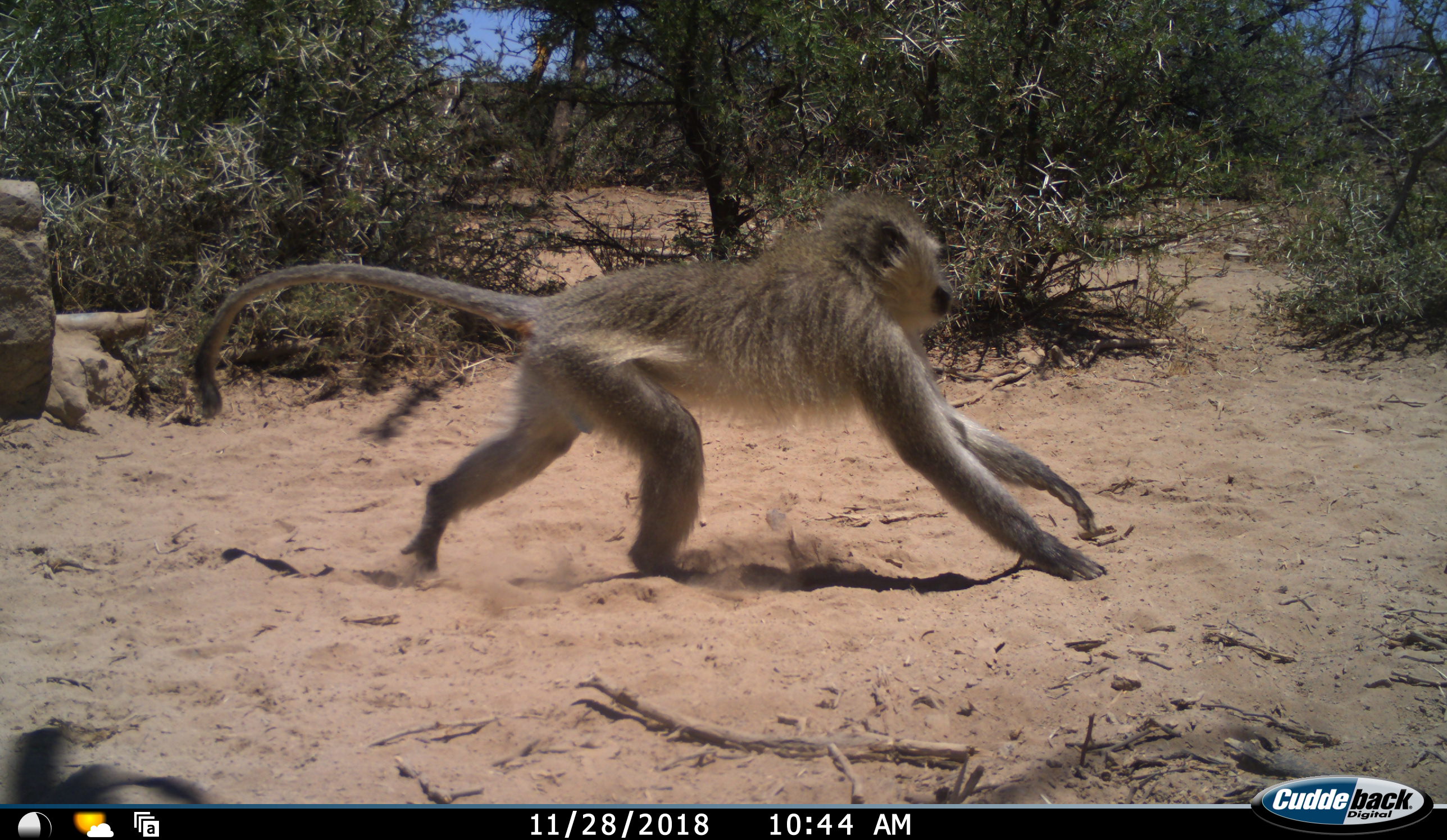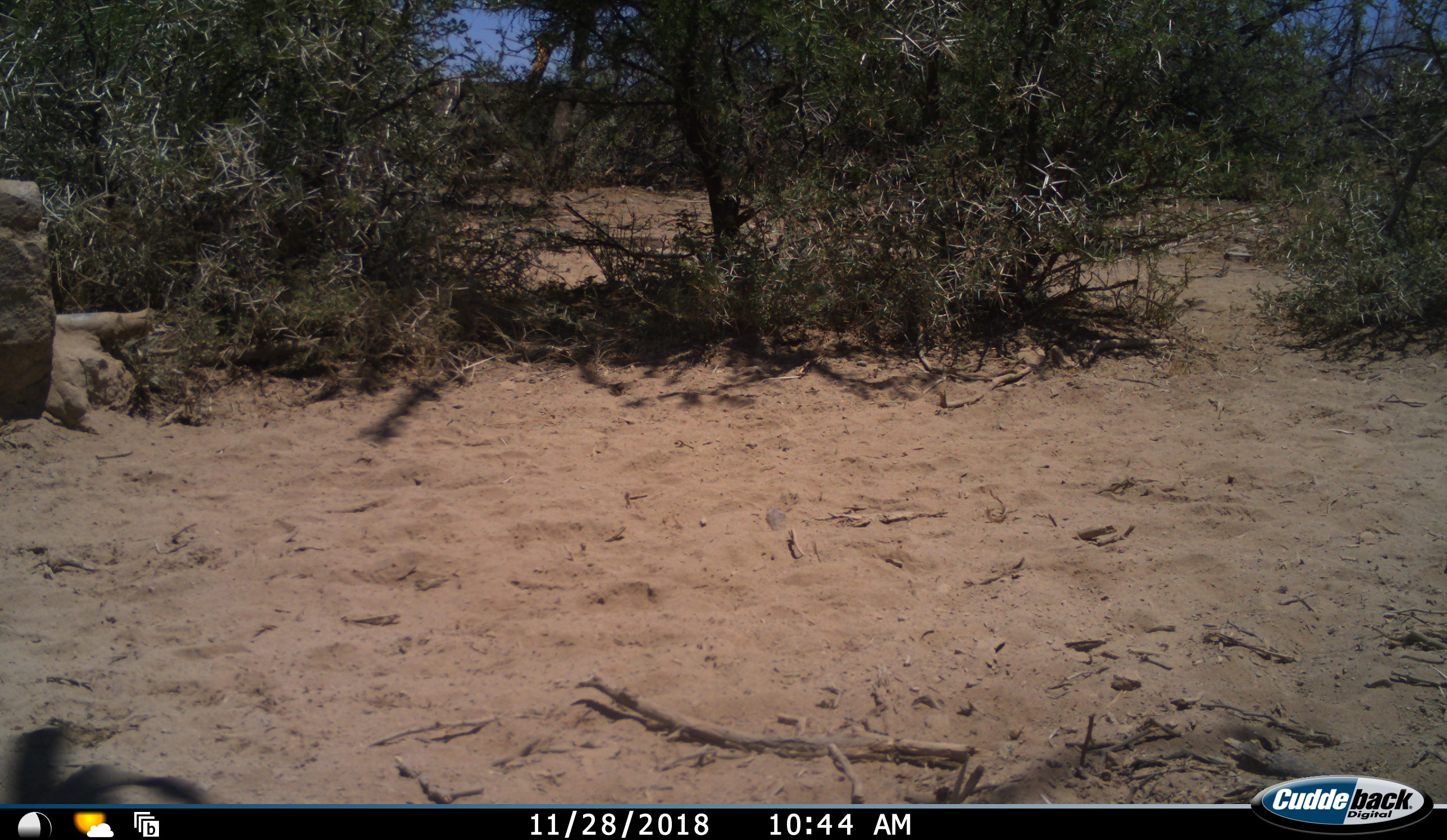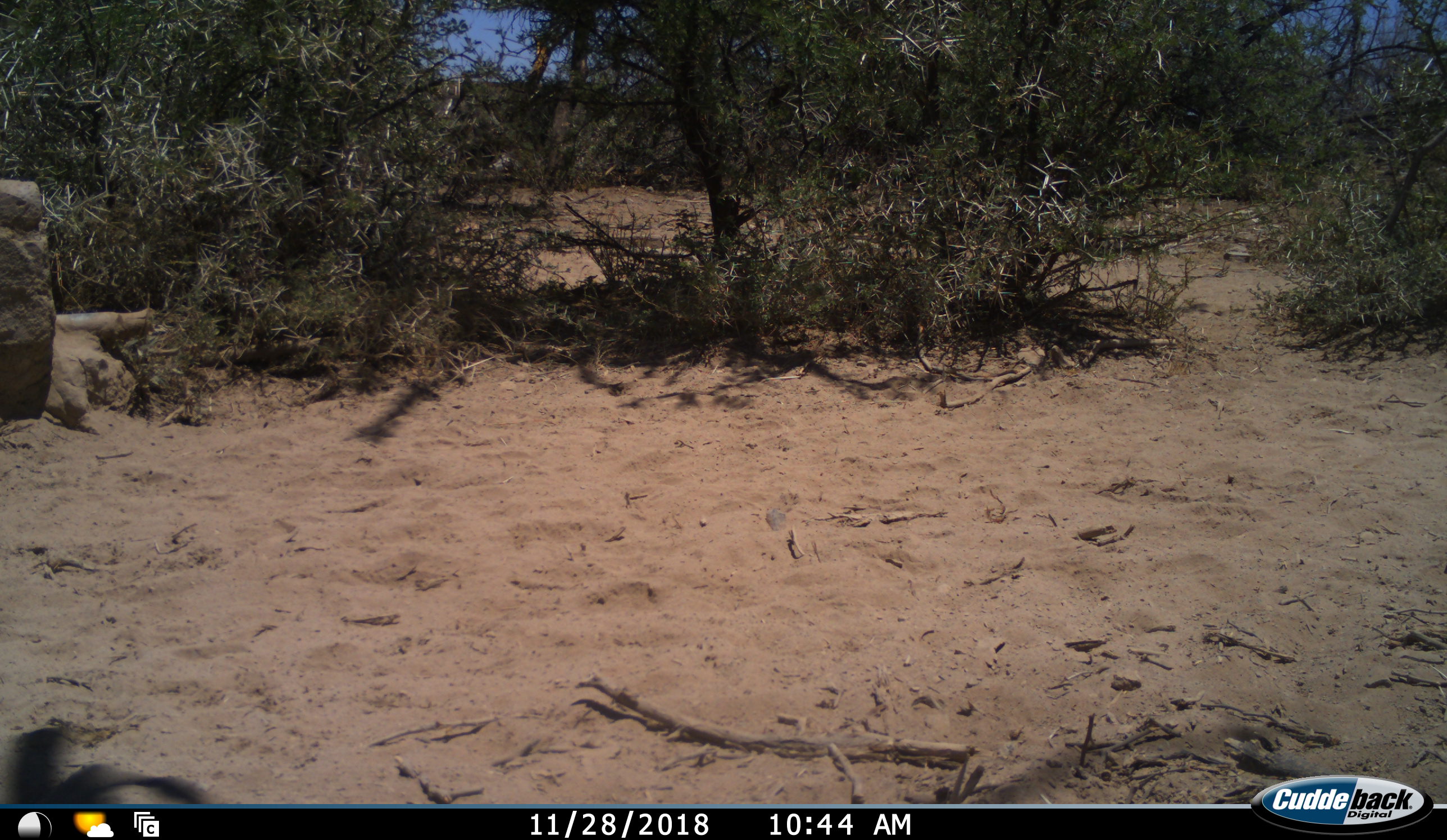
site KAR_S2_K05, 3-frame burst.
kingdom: Animalia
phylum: Chordata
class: Mammalia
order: Primates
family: Cercopithecidae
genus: Chlorocebus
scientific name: Chlorocebus pygerythrus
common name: vervet monkey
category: monkeyvervet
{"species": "monkeyvervet (vervet monkey) (Chlorocebus pygerythrus)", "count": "1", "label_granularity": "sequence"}